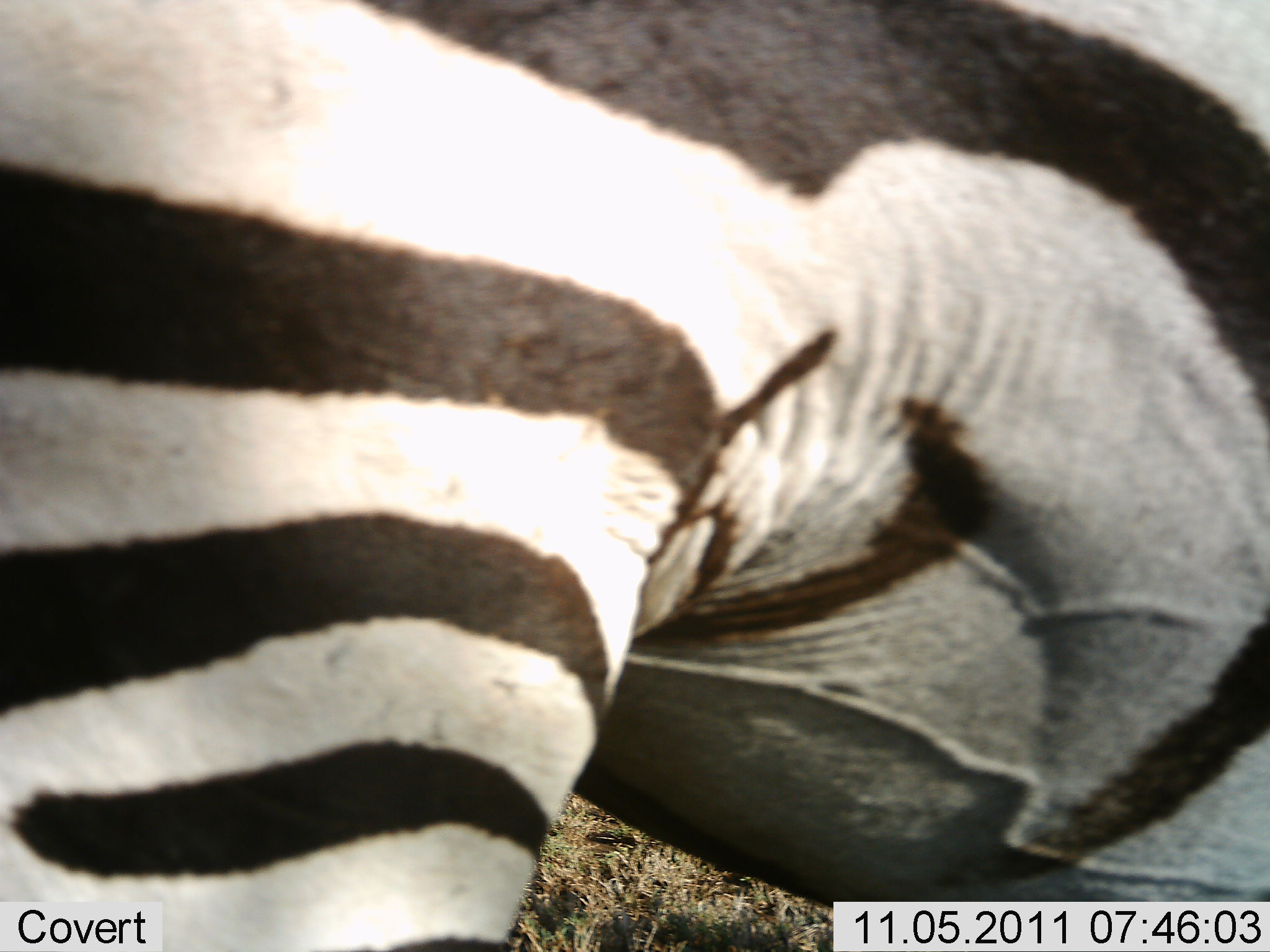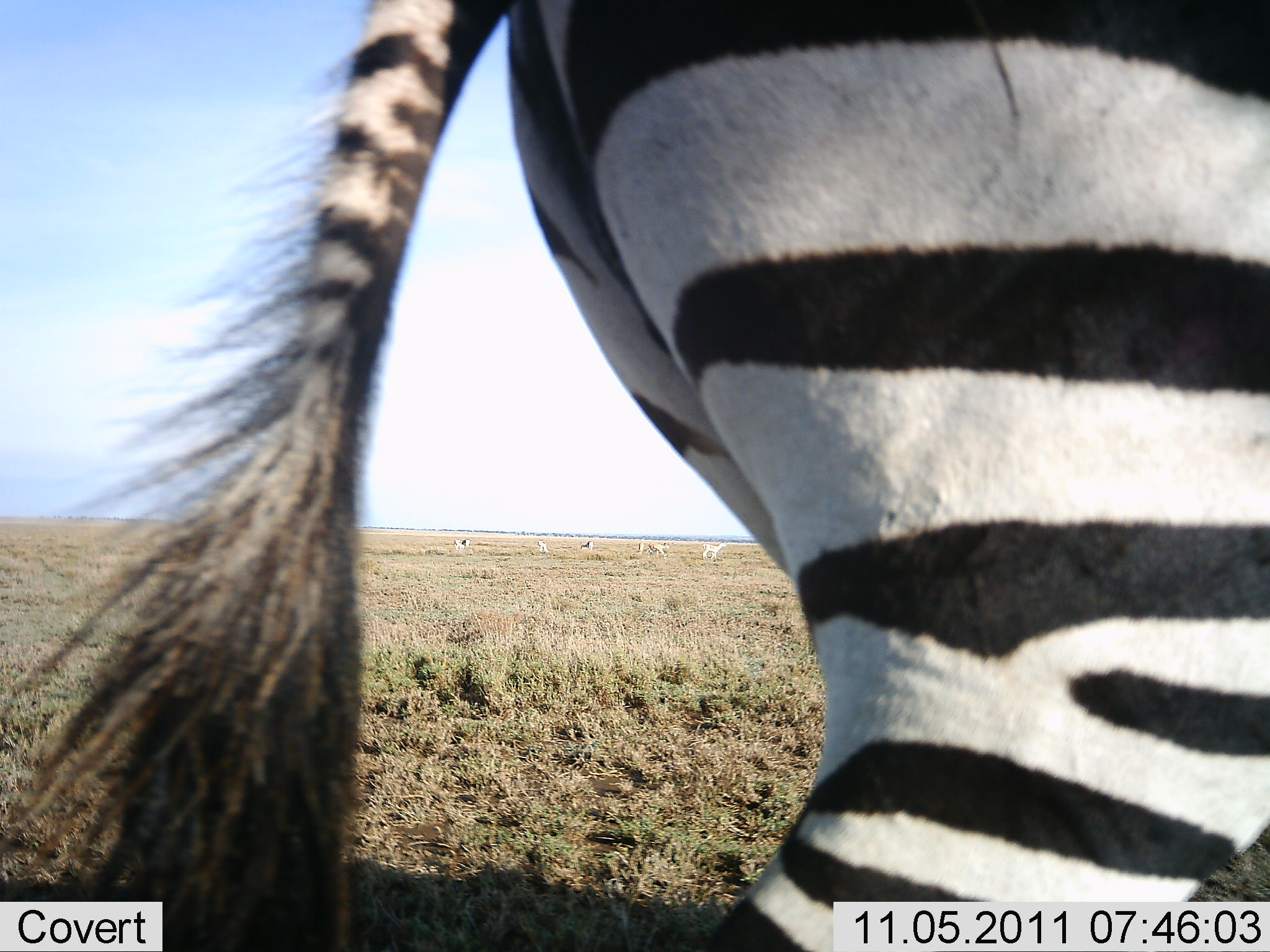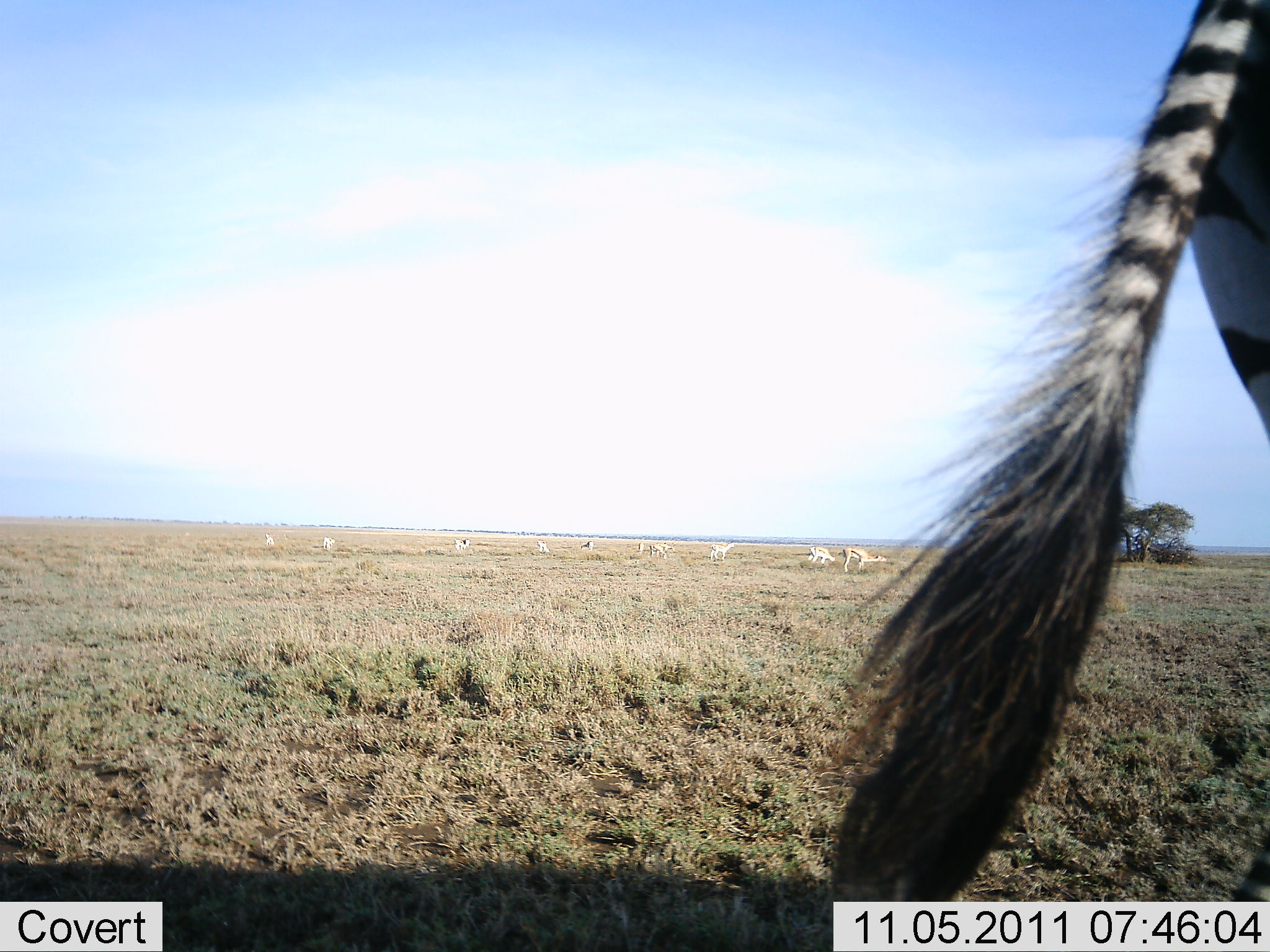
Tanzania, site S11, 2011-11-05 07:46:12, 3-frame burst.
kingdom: Animalia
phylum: Chordata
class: Mammalia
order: Perissodactyla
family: Equidae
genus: Equus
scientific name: Equus quagga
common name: plains zebra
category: zebra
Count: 1.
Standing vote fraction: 21%.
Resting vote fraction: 7%.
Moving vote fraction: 93%.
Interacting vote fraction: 0%.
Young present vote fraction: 0%.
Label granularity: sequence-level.